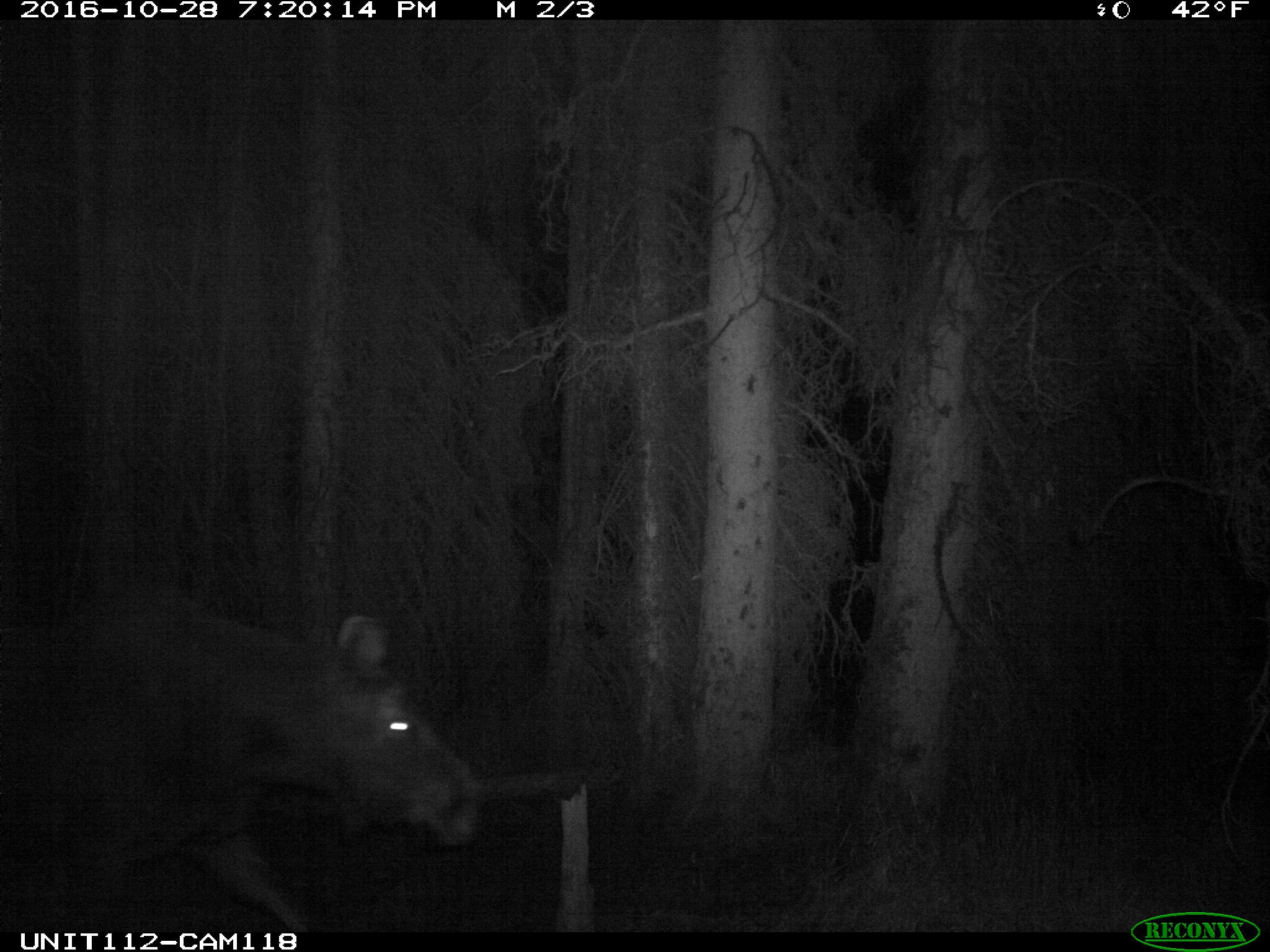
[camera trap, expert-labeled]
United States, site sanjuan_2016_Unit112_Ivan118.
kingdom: Animalia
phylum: Chordata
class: Mammalia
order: Artiodactyla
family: Cervidae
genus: Alces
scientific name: Alces alces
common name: moose